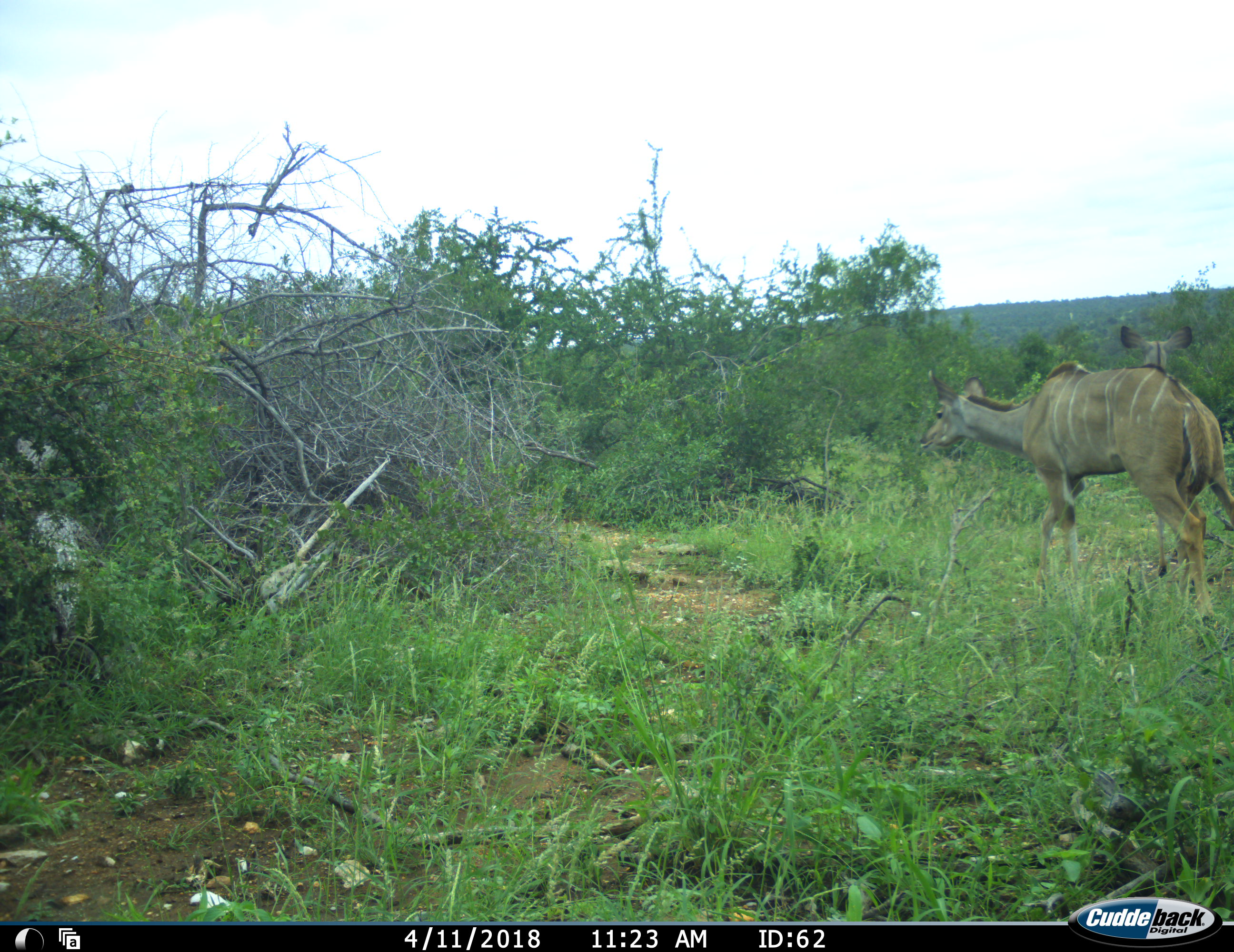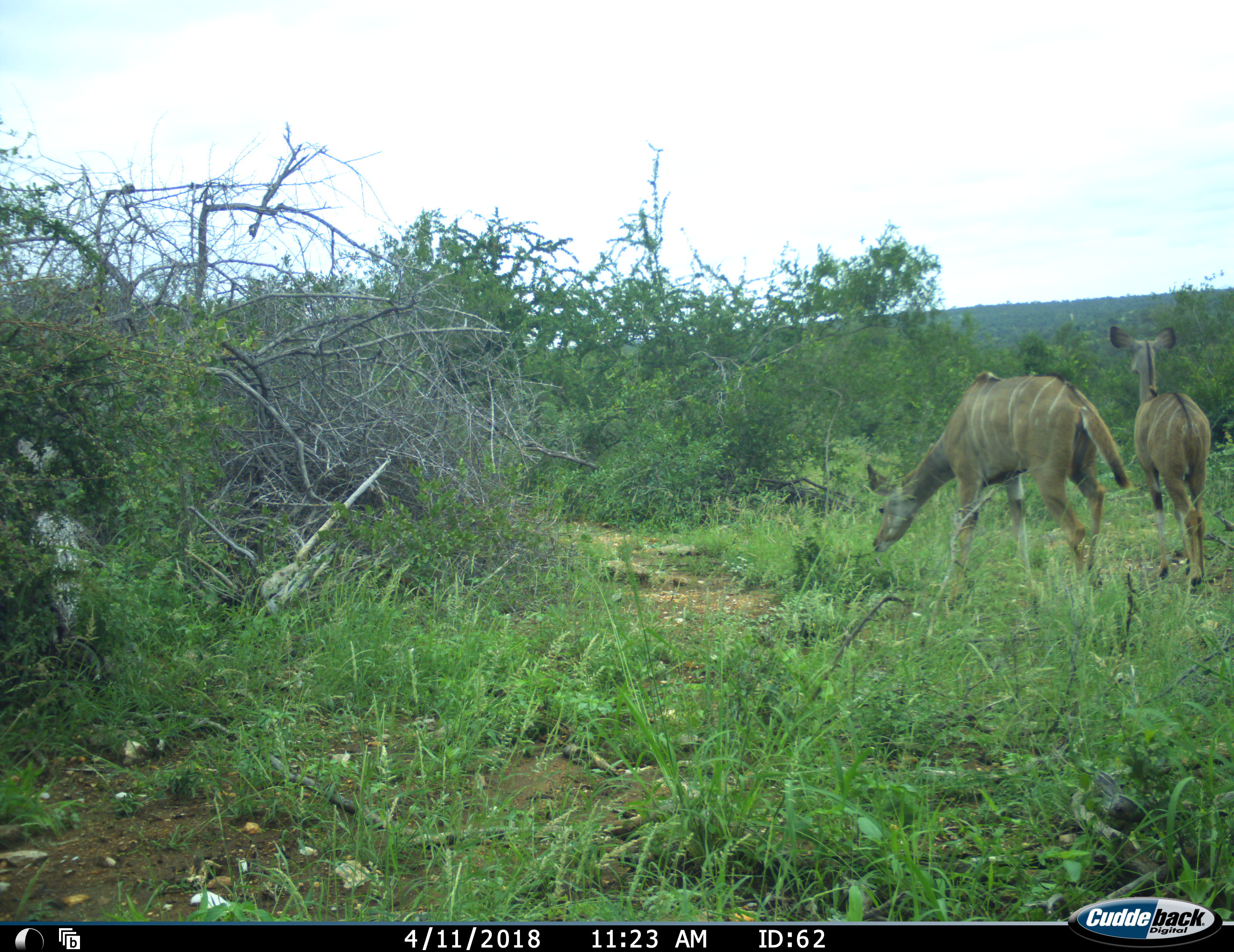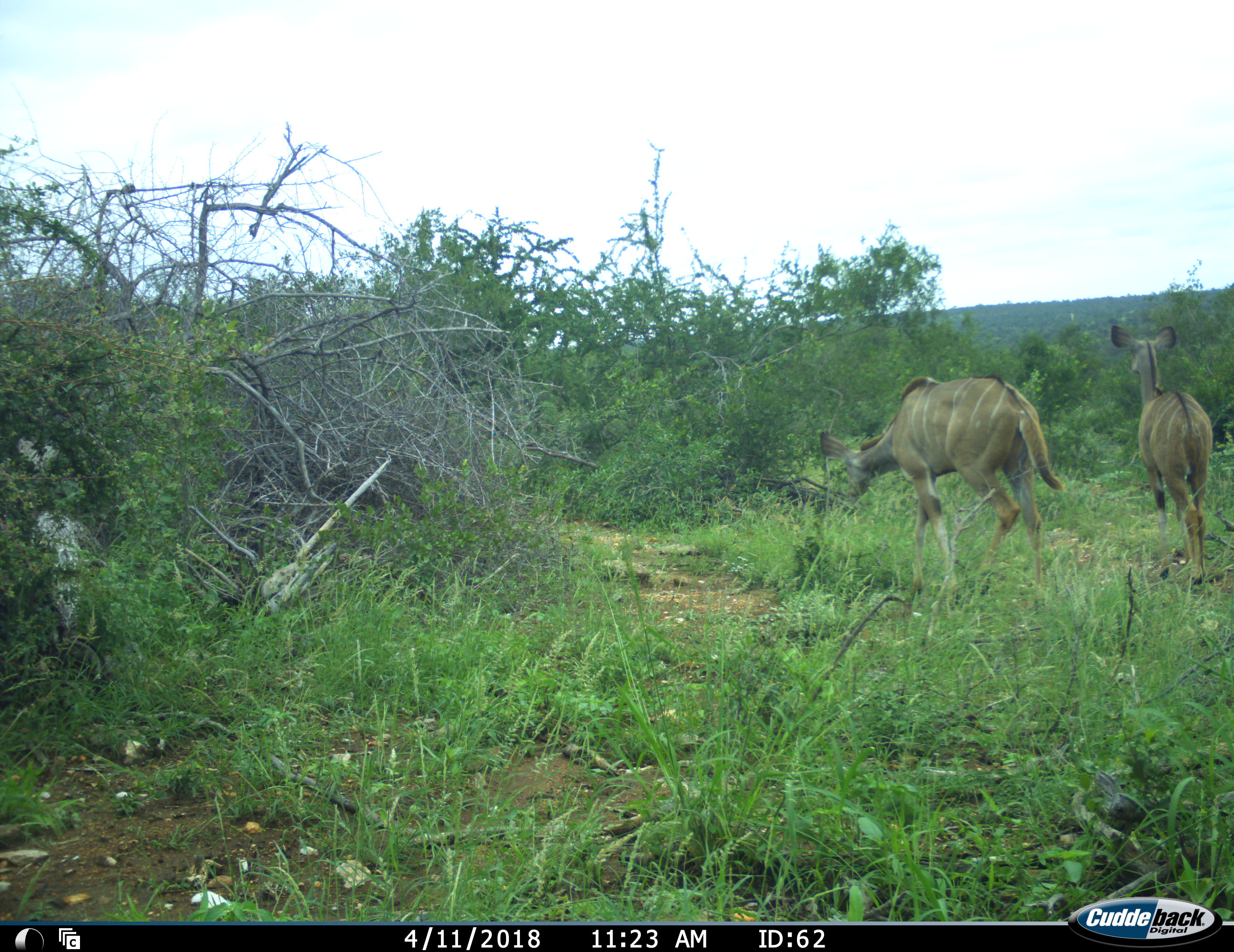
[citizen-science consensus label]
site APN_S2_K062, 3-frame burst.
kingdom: Animalia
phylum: Chordata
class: Mammalia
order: Artiodactyla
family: Bovidae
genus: Tragelaphus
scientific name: Tragelaphus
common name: kudu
Kudu (Tragelaphus), count 2. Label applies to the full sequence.